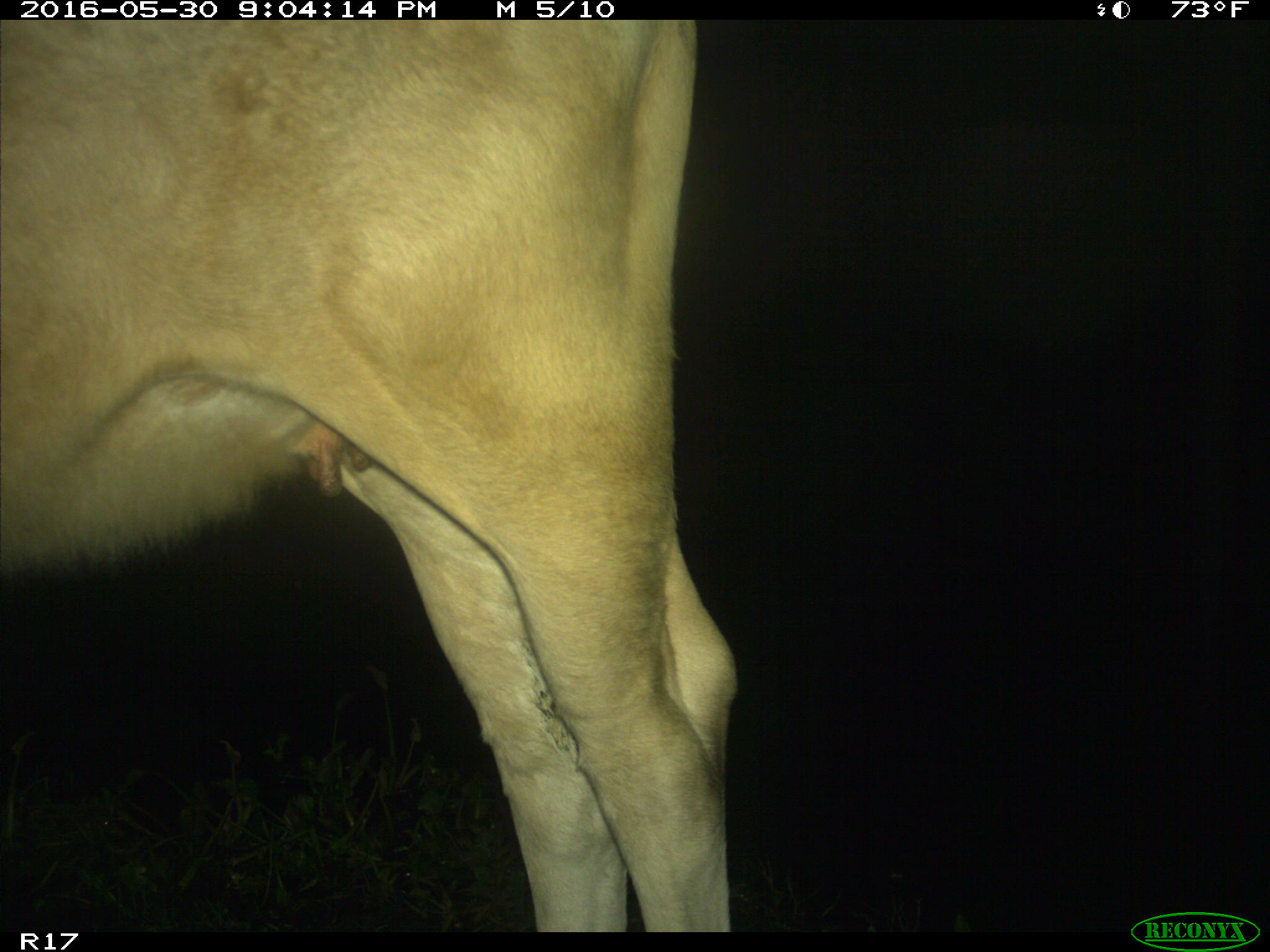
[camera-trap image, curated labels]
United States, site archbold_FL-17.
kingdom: Animalia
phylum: Chordata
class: Mammalia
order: Artiodactyla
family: Bovidae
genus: Bos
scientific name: Bos taurus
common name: domestic cow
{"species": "Bos taurus (domestic cow)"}